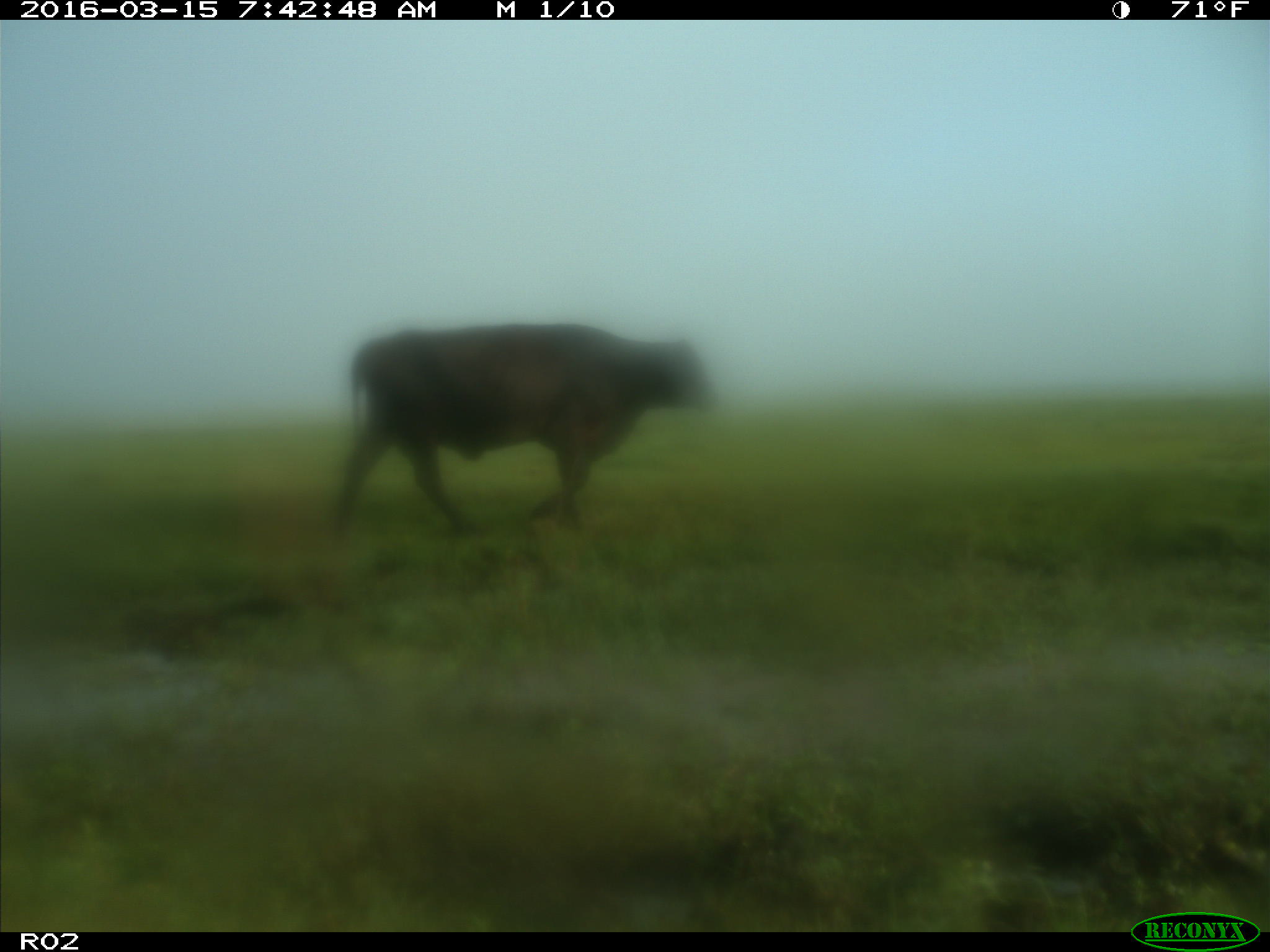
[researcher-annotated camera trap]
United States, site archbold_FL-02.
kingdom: Animalia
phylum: Chordata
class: Mammalia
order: Artiodactyla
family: Bovidae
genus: Bos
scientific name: Bos taurus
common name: domestic cow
Bos taurus (domestic cow).